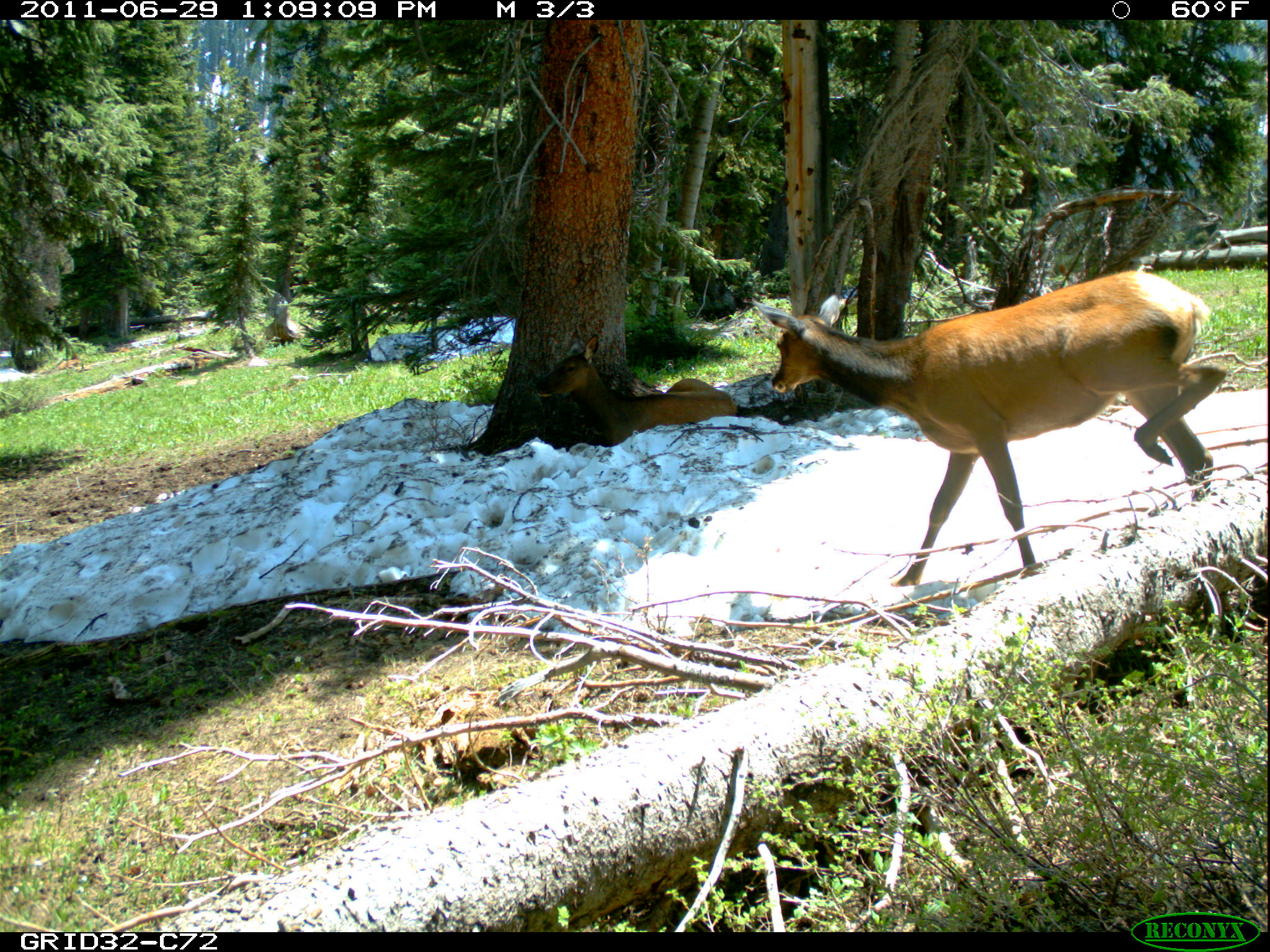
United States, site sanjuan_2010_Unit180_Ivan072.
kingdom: Animalia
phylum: Chordata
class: Mammalia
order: Artiodactyla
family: Cervidae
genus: Cervus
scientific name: Cervus elaphus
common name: red deer